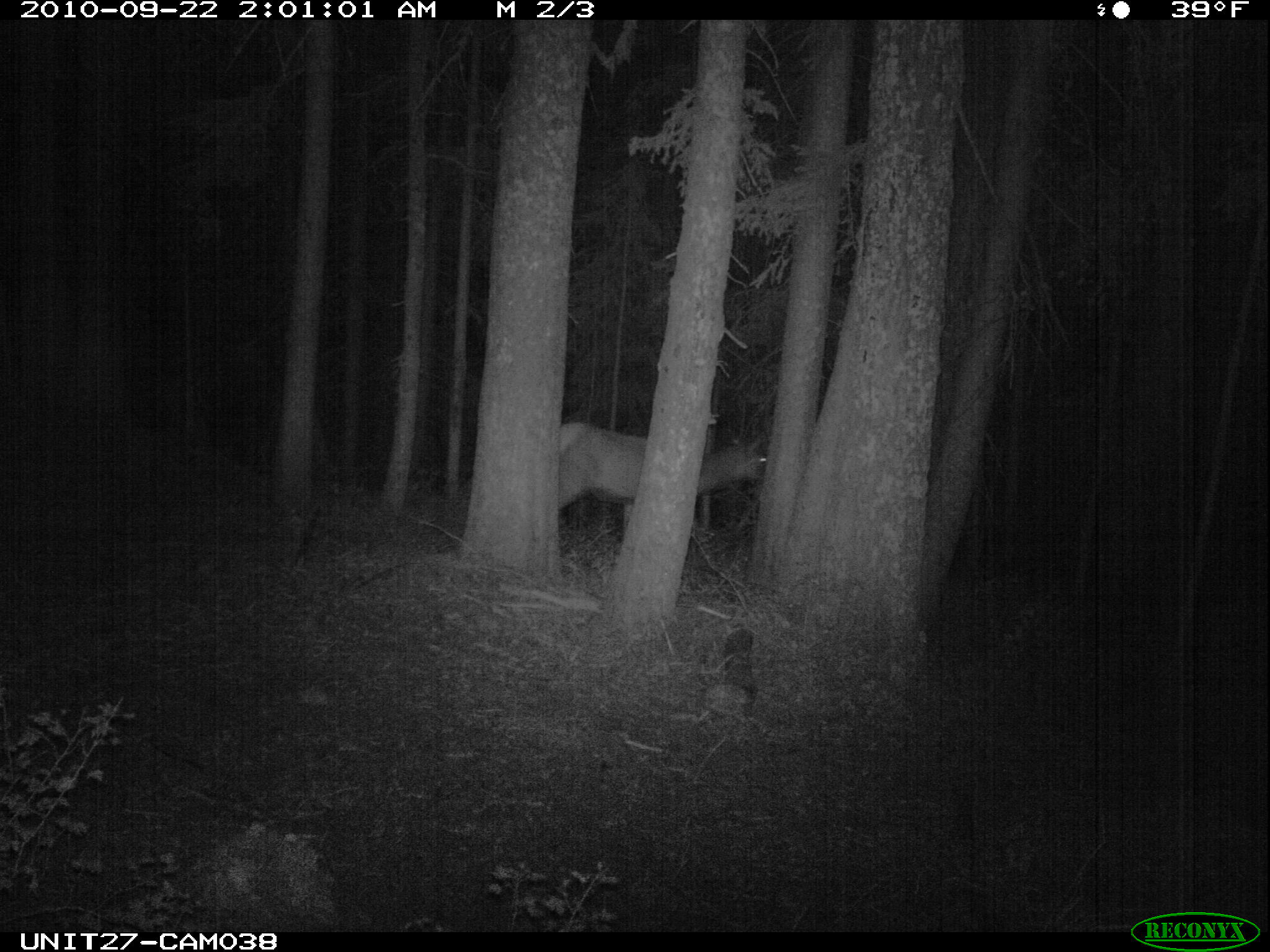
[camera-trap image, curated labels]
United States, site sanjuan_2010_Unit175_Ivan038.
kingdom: Animalia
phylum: Chordata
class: Mammalia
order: Artiodactyla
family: Cervidae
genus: Cervus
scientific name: Cervus elaphus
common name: red deer